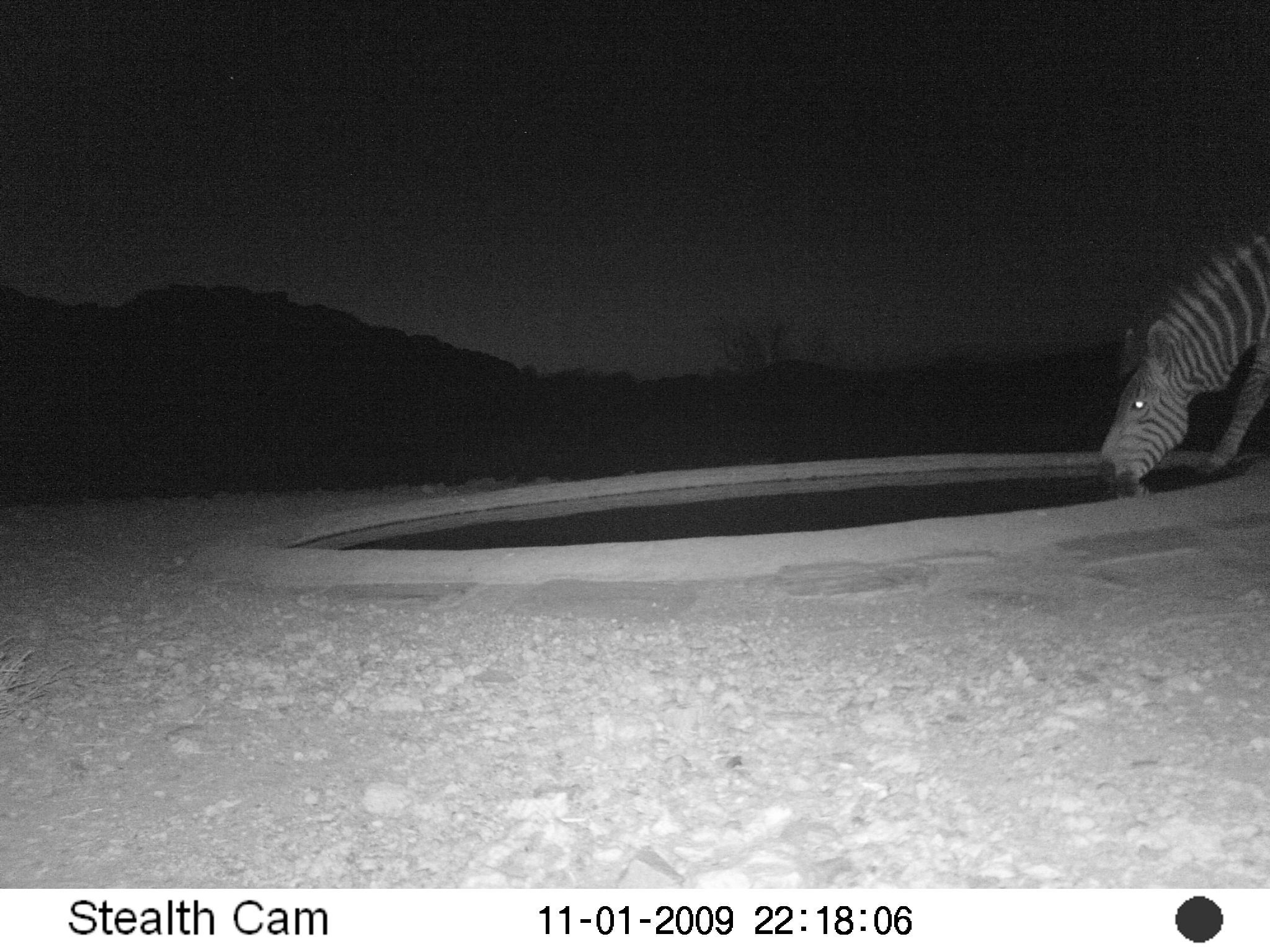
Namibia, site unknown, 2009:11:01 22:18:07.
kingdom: Animalia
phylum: Chordata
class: Mammalia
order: Perissodactyla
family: Equidae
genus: Equus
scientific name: Equus zebra hartmannae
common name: hartmann's mountain zebra